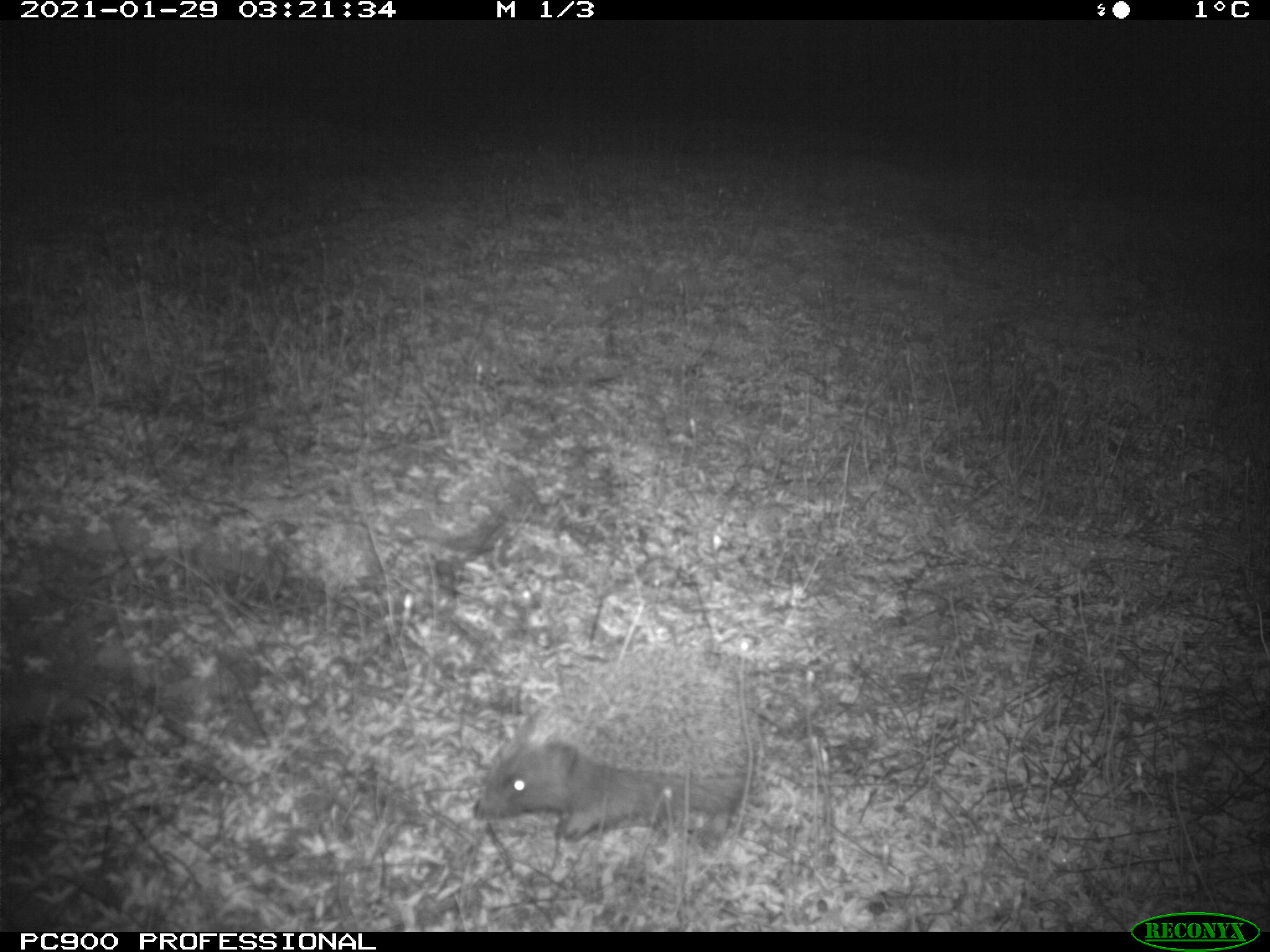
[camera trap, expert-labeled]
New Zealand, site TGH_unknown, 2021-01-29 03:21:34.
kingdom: Animalia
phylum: Chordata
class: Mammalia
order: Eulipotyphla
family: Erinaceidae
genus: Erinaceus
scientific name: Erinaceus europaeus europaeus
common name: european hedgehog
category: hedgehog